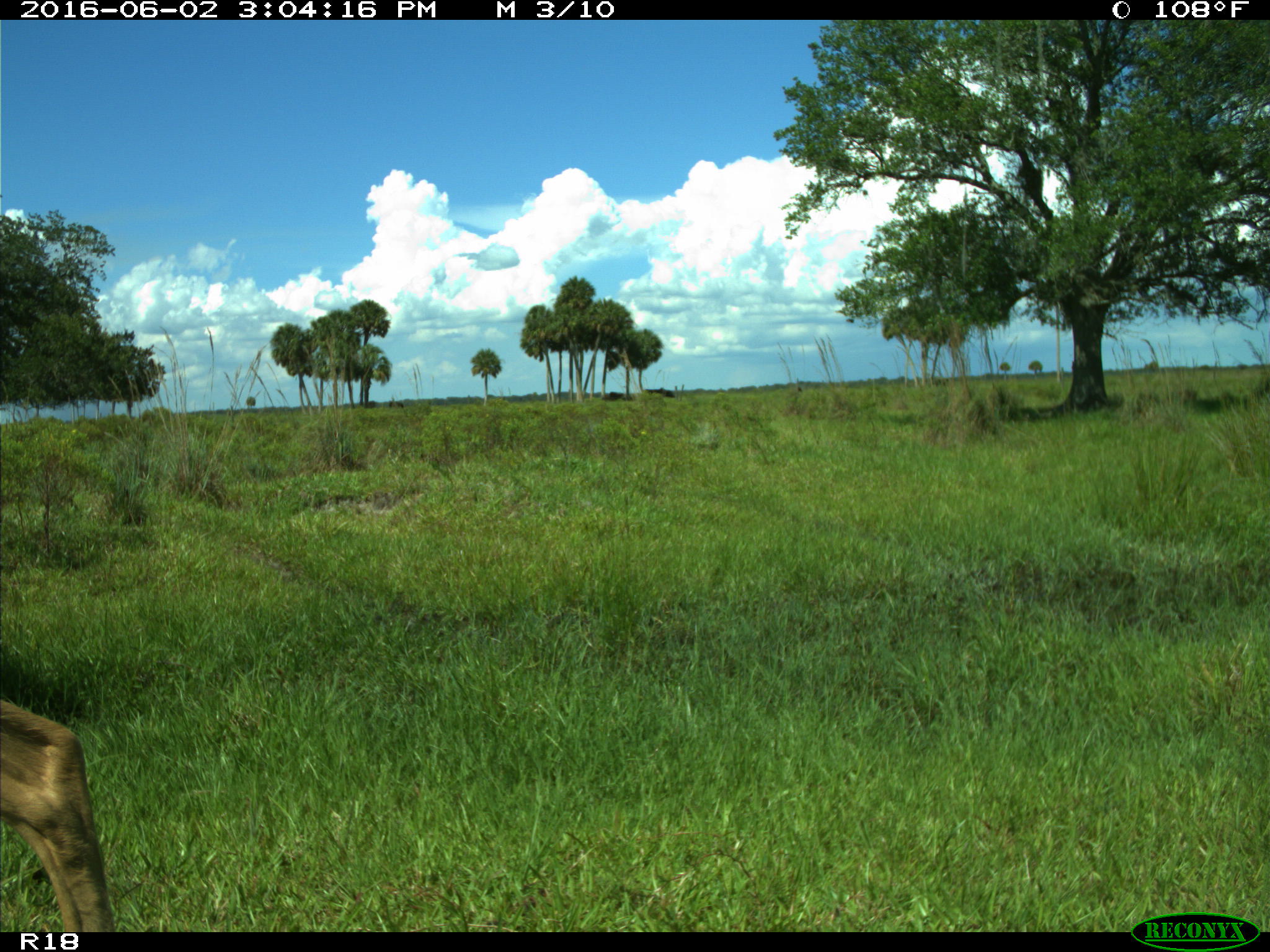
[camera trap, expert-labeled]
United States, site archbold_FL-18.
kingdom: Animalia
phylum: Chordata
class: Mammalia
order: Artiodactyla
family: Cervidae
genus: Odocoileus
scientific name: Odocoileus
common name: deer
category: unidentified deer